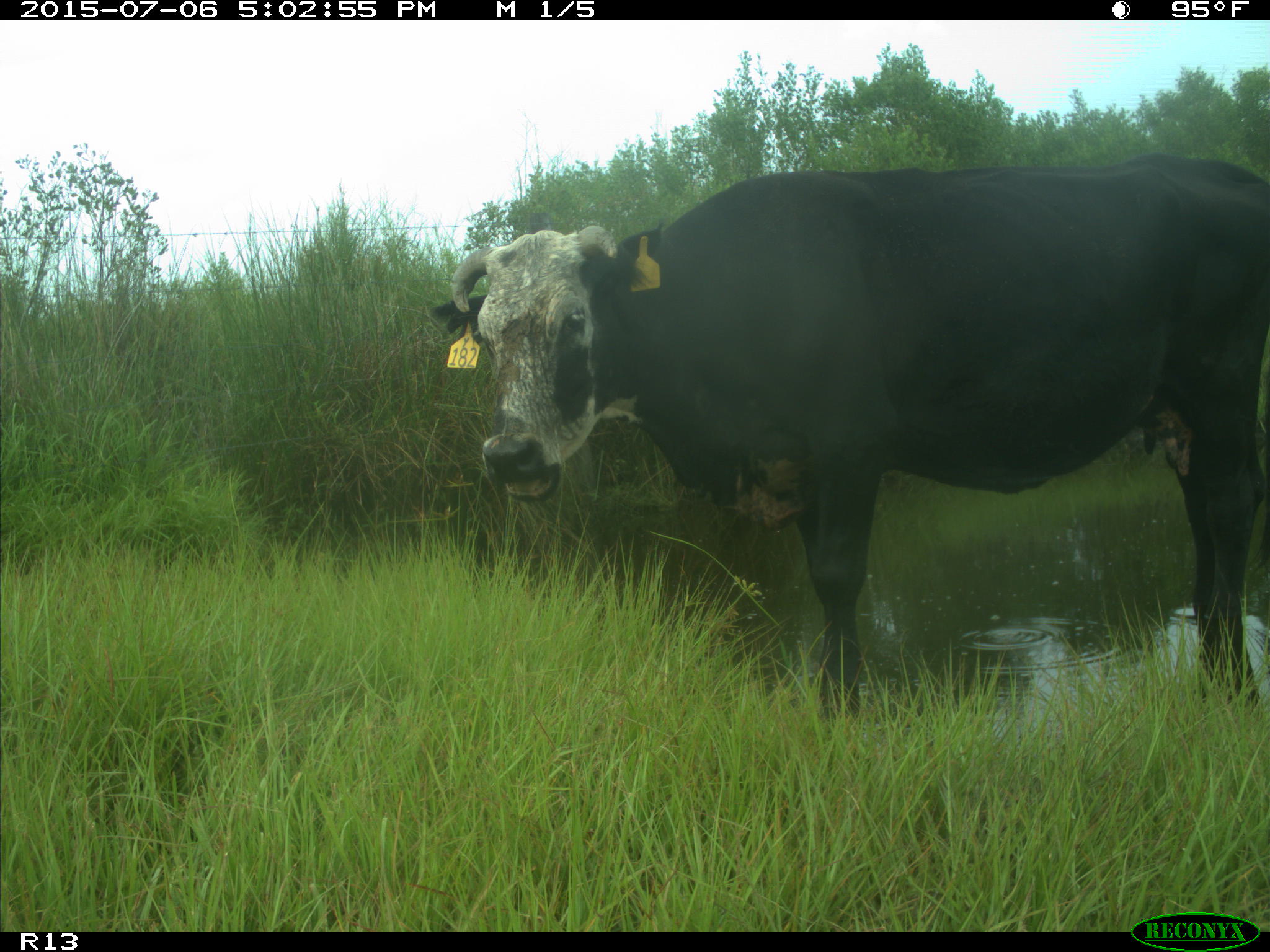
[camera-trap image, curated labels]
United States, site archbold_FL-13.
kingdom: Animalia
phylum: Chordata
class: Mammalia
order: Artiodactyla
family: Bovidae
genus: Bos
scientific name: Bos taurus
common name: domestic cow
Bos taurus (domestic cow).